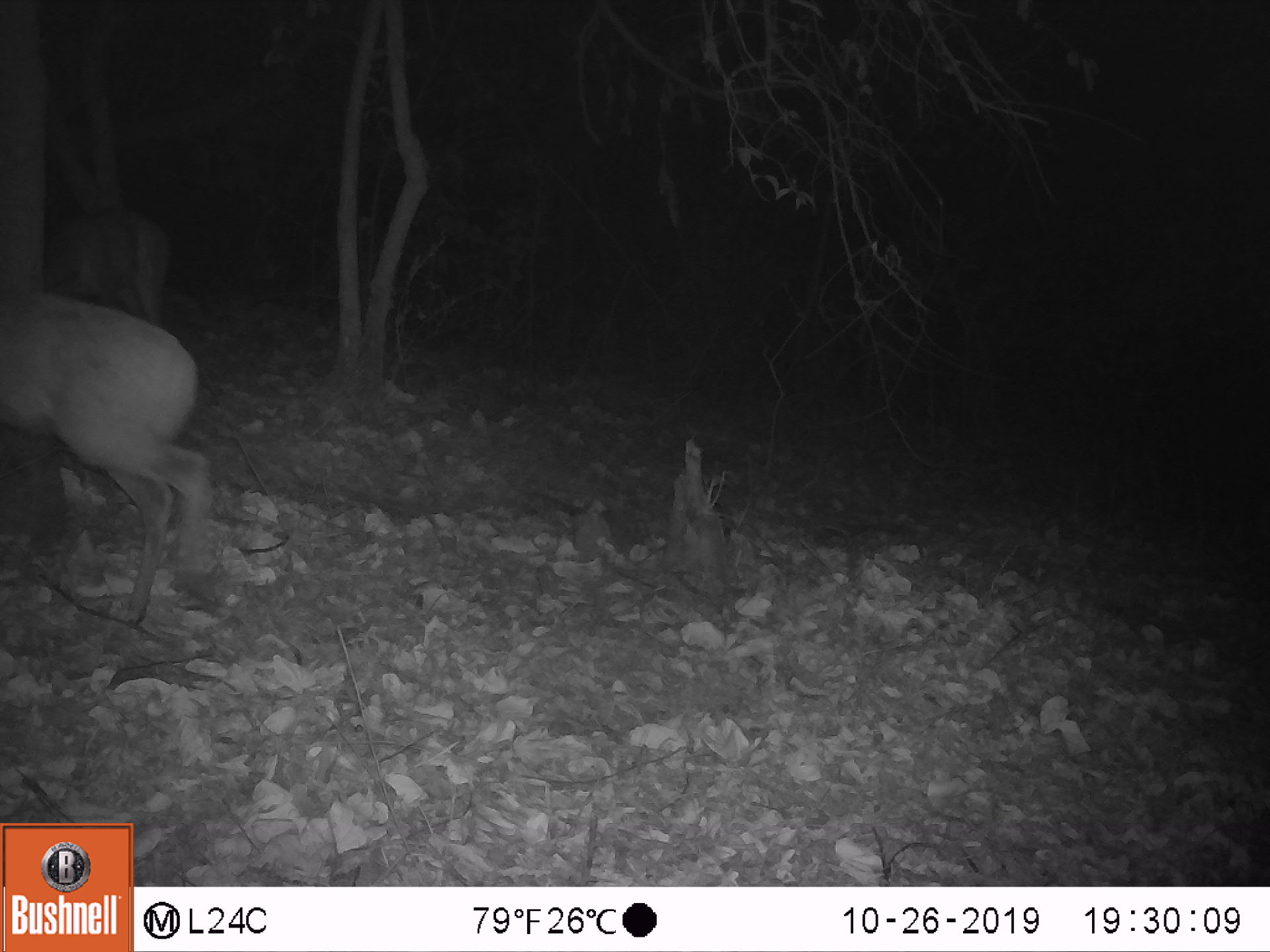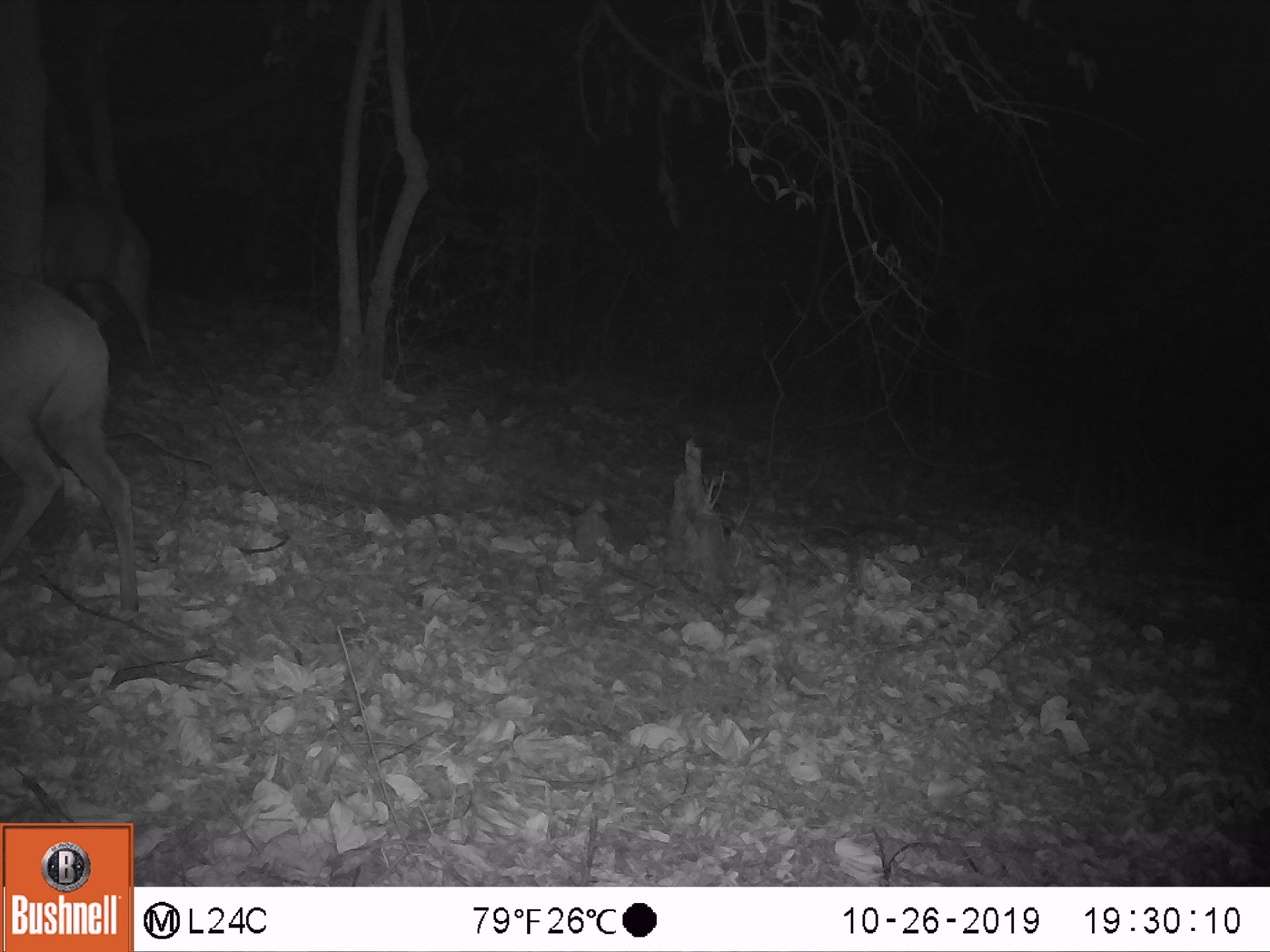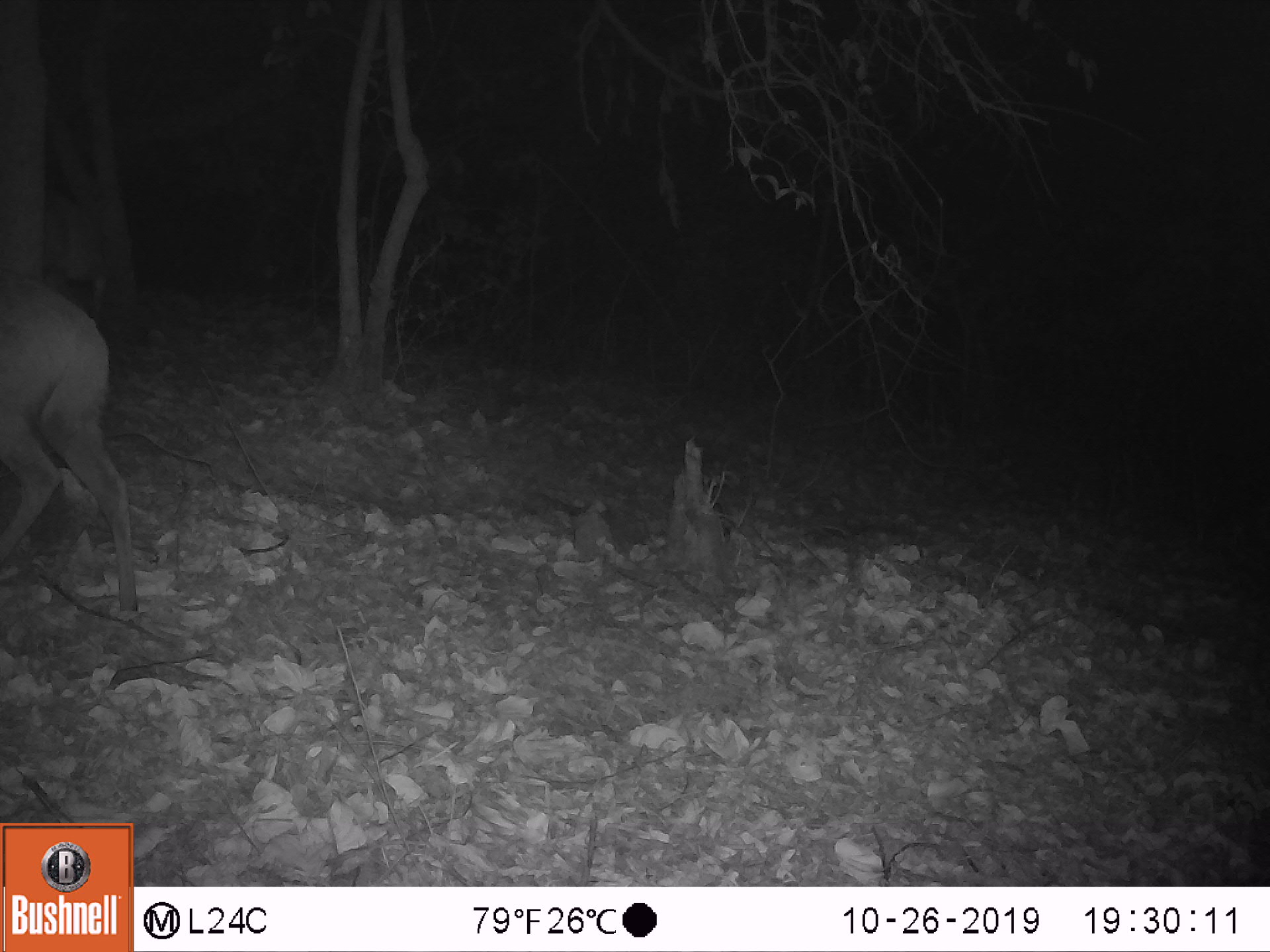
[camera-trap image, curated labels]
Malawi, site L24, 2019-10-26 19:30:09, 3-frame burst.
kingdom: Animalia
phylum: Chordata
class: Mammalia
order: Artiodactyla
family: Bovidae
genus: Tragelaphus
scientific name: Tragelaphus sylvaticus sylvaticus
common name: cape bushbuck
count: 2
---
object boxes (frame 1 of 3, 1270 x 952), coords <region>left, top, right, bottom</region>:
cape bushbuck: <region>3, 276, 223, 630</region>; <region>43, 207, 177, 329</region>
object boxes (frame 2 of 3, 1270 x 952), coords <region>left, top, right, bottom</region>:
cape bushbuck: <region>5, 255, 145, 621</region>; <region>42, 180, 181, 375</region>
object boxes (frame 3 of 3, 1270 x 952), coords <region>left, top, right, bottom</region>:
cape bushbuck: <region>2, 261, 143, 621</region>; <region>38, 186, 118, 319</region>